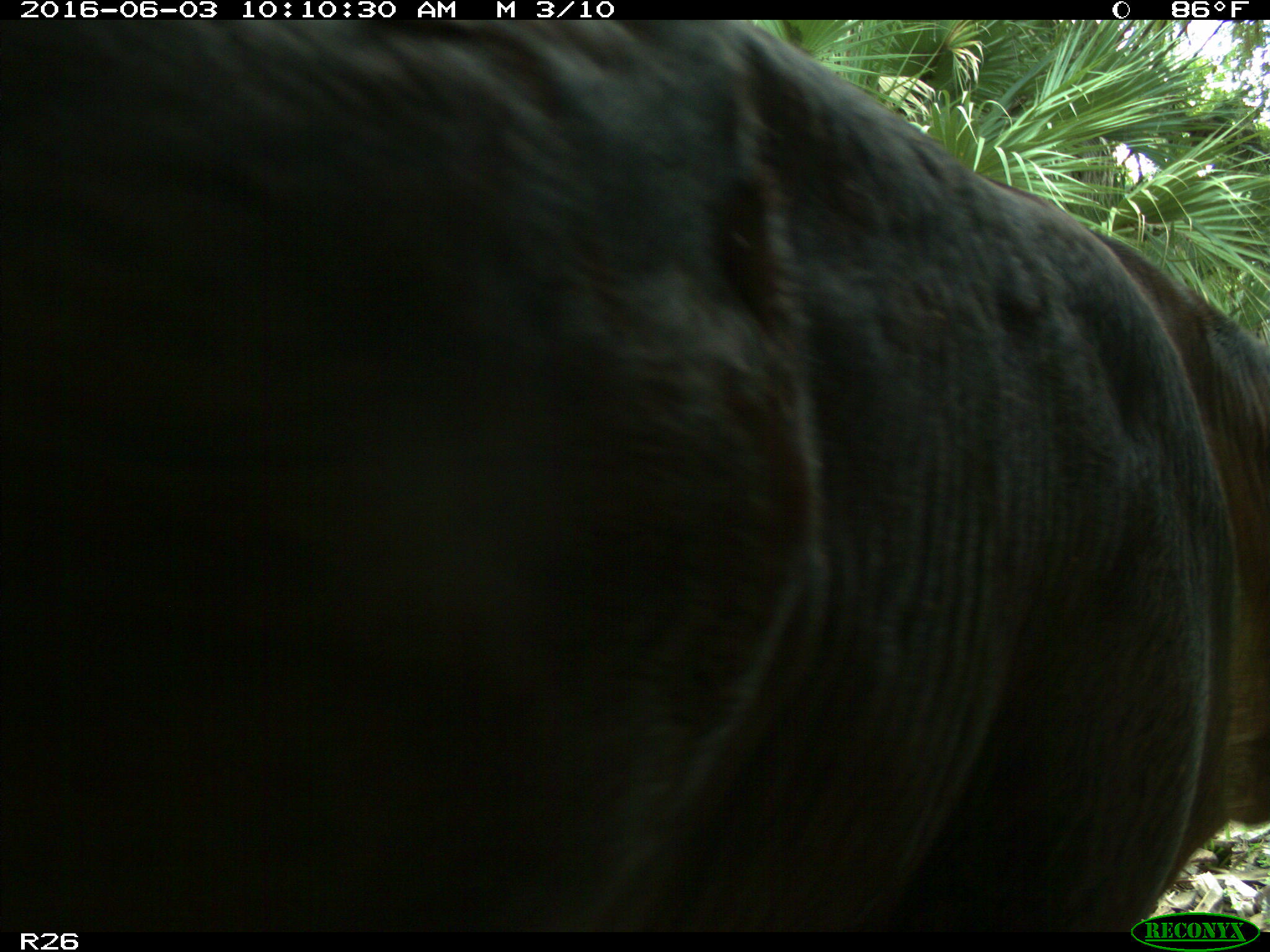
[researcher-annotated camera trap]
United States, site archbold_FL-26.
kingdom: Animalia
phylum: Chordata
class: Mammalia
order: Artiodactyla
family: Bovidae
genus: Bos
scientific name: Bos taurus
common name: domestic cow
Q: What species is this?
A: Bos taurus (domestic cow).